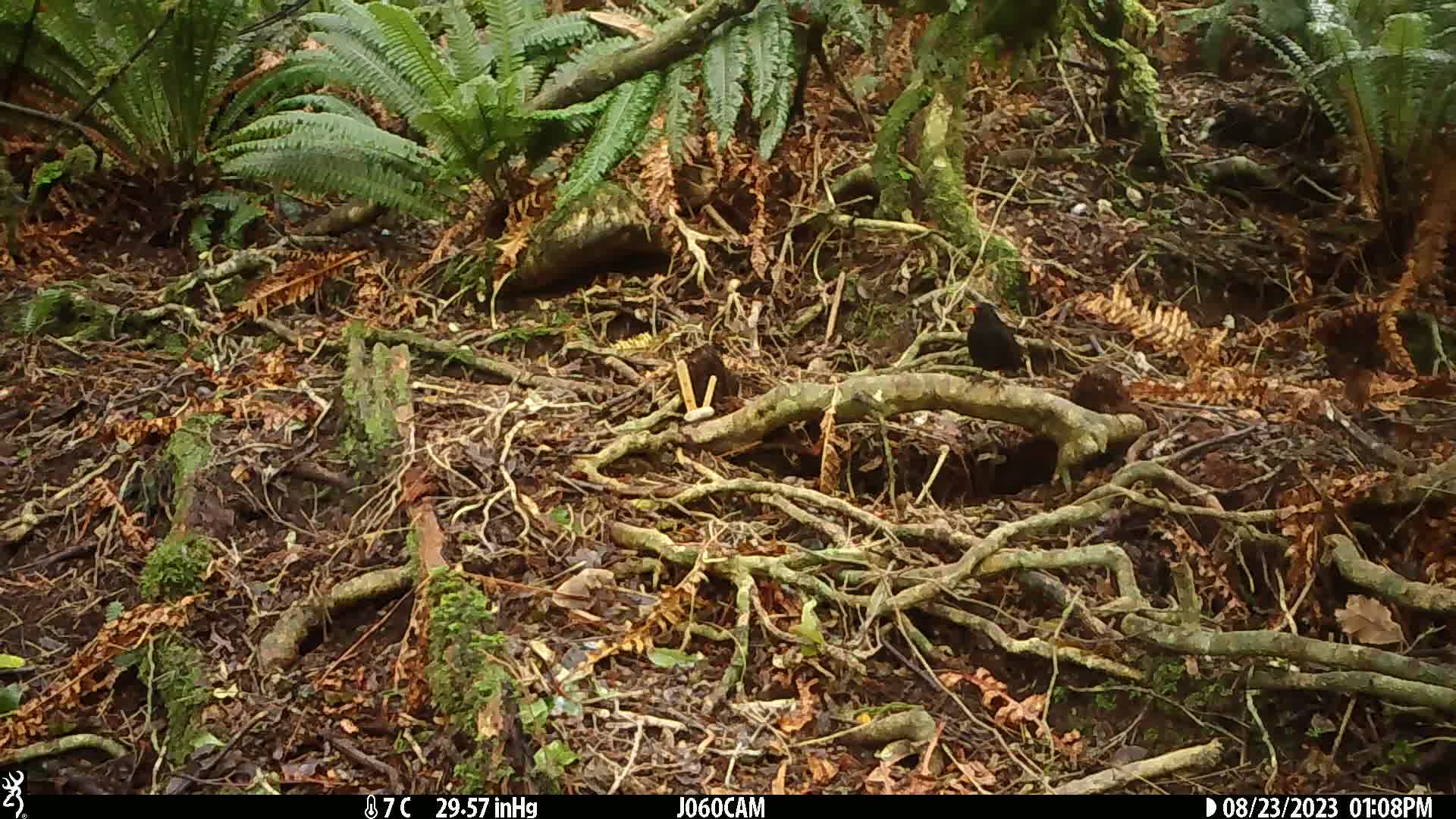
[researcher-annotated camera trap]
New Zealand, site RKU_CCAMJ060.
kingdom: Animalia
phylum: Chordata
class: Aves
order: Passeriformes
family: Turdidae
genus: Turdus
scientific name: Turdus merula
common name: eurasian blackbird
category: blackbird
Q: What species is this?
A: Blackbird (eurasian blackbird) (Turdus merula).